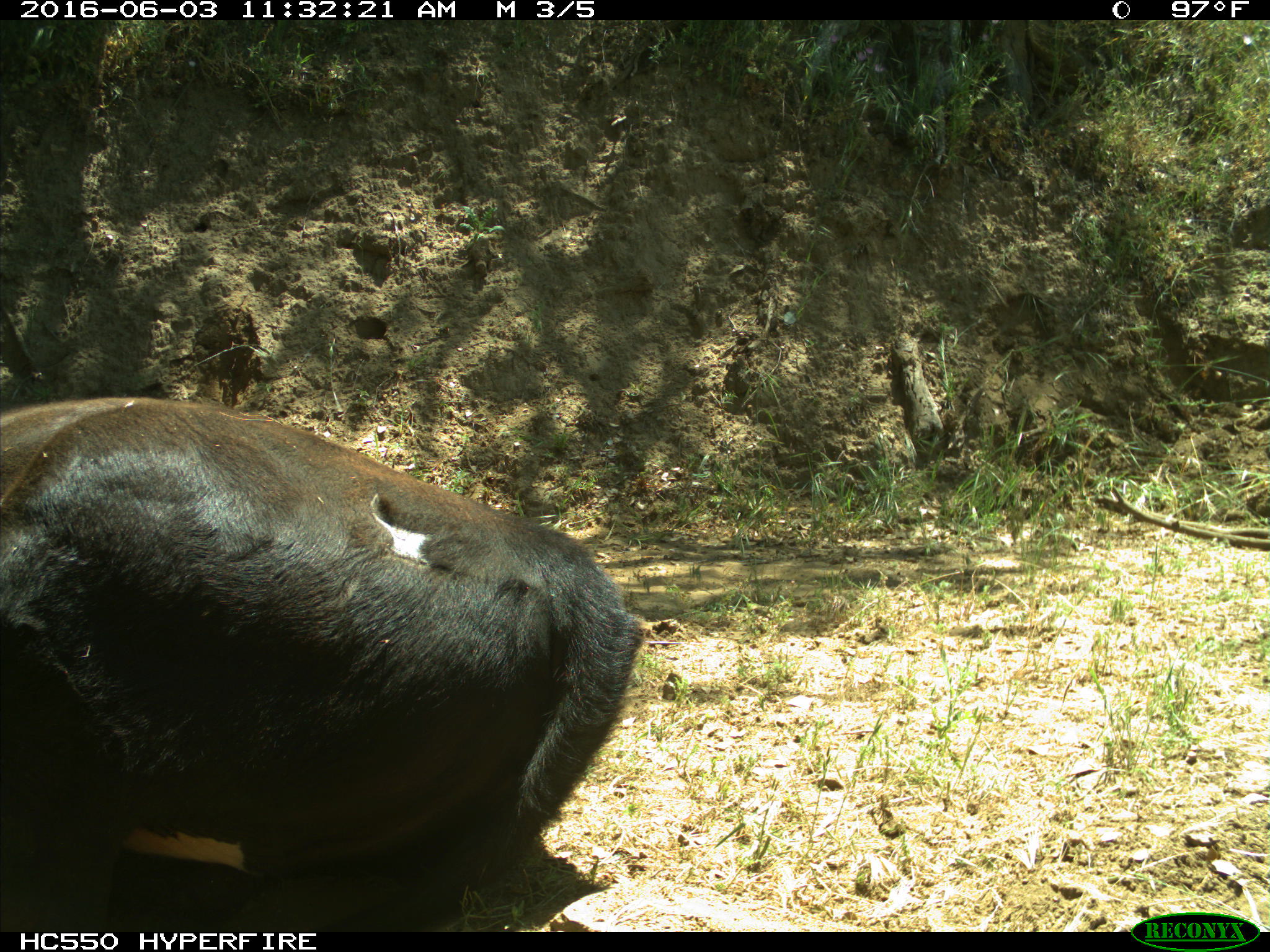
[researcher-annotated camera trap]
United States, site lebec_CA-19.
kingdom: Animalia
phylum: Chordata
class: Mammalia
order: Artiodactyla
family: Bovidae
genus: Bos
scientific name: Bos taurus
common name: domestic cow